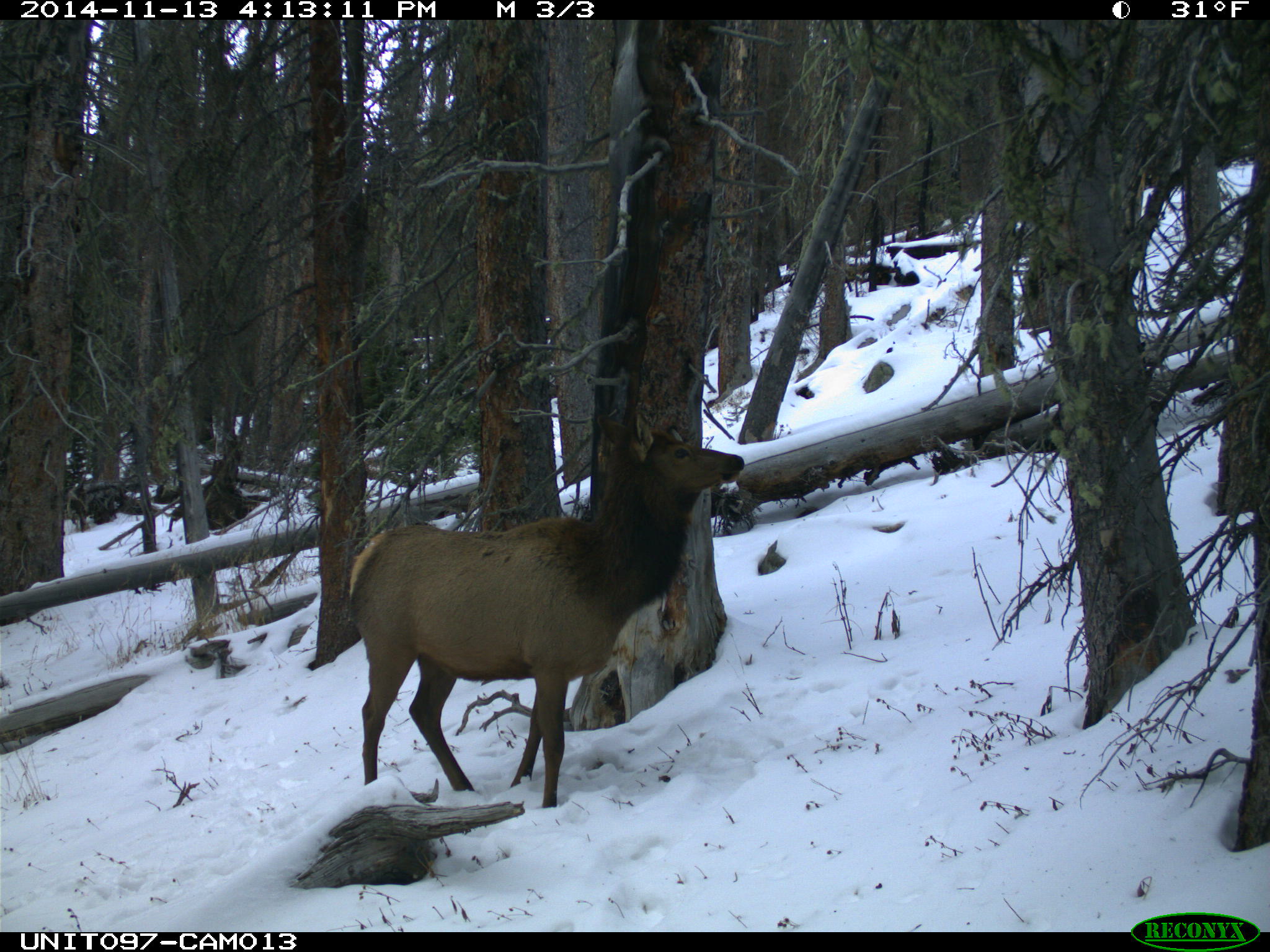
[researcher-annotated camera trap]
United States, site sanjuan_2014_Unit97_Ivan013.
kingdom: Animalia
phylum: Chordata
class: Mammalia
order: Artiodactyla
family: Cervidae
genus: Cervus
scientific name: Cervus elaphus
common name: red deer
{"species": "Cervus elaphus (red deer)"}